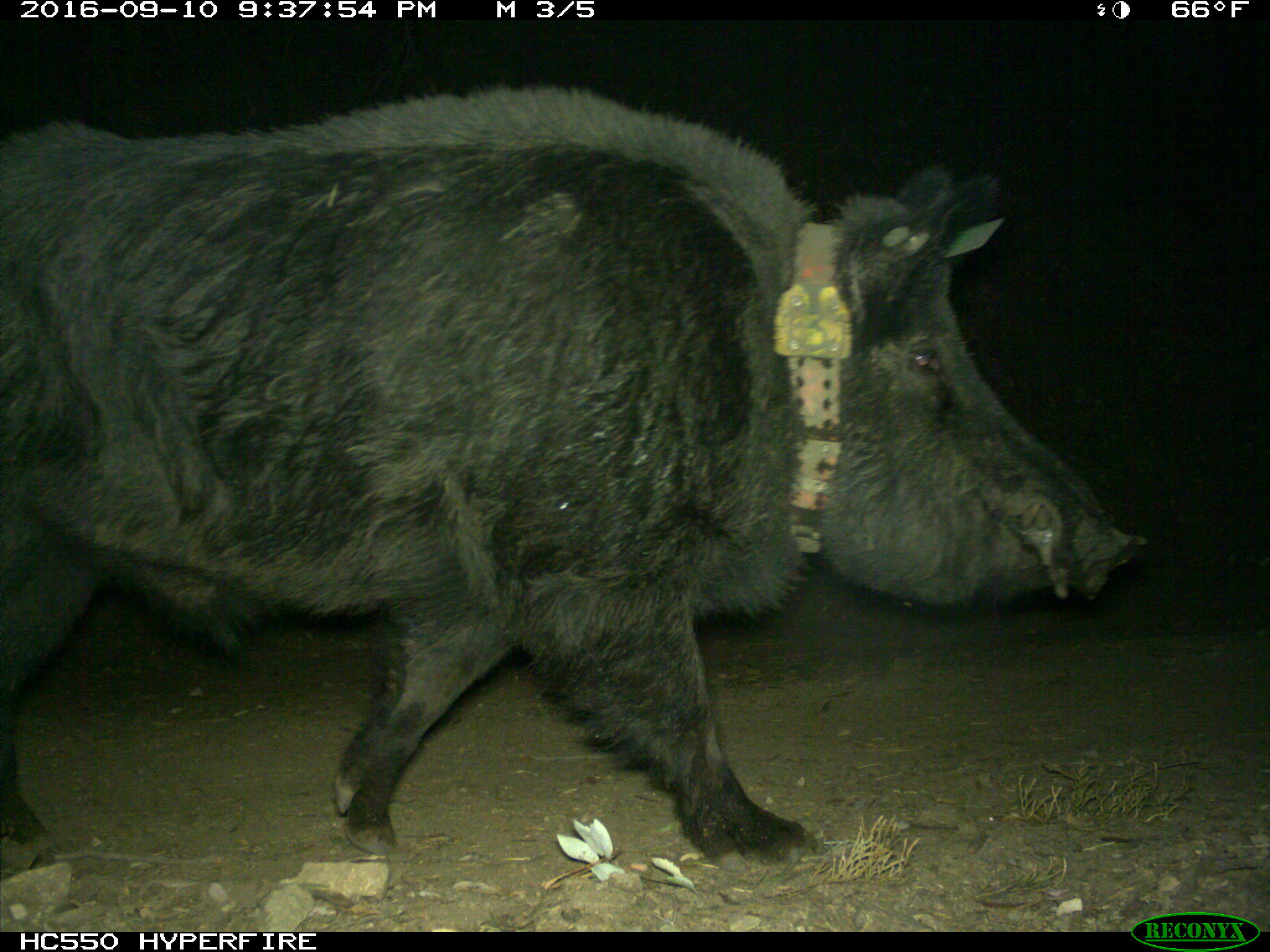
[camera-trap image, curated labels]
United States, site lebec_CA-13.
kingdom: Animalia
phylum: Chordata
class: Mammalia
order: Artiodactyla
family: Suidae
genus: Sus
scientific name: Sus scrofa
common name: wild boar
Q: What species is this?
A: Sus scrofa (wild boar).